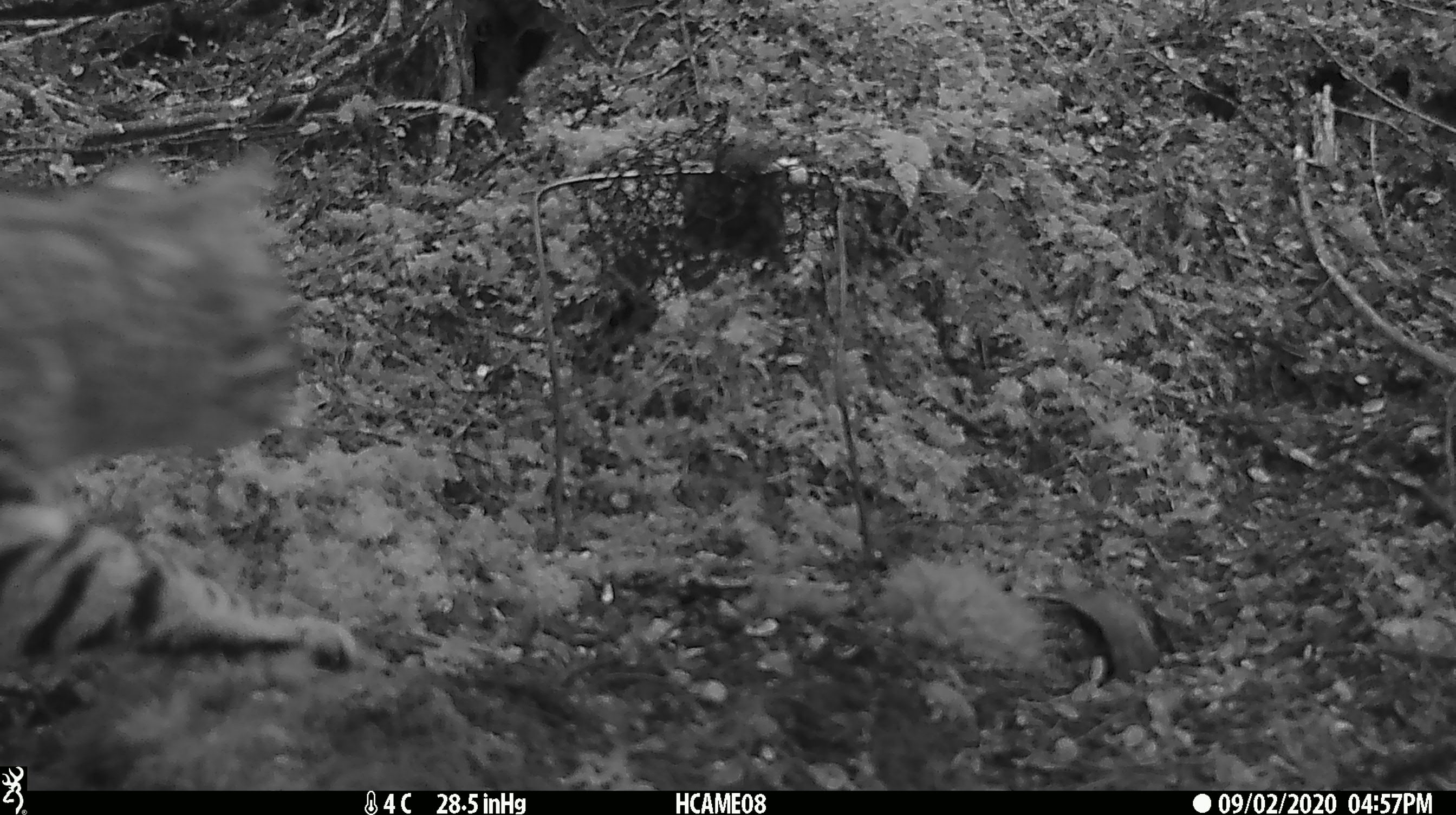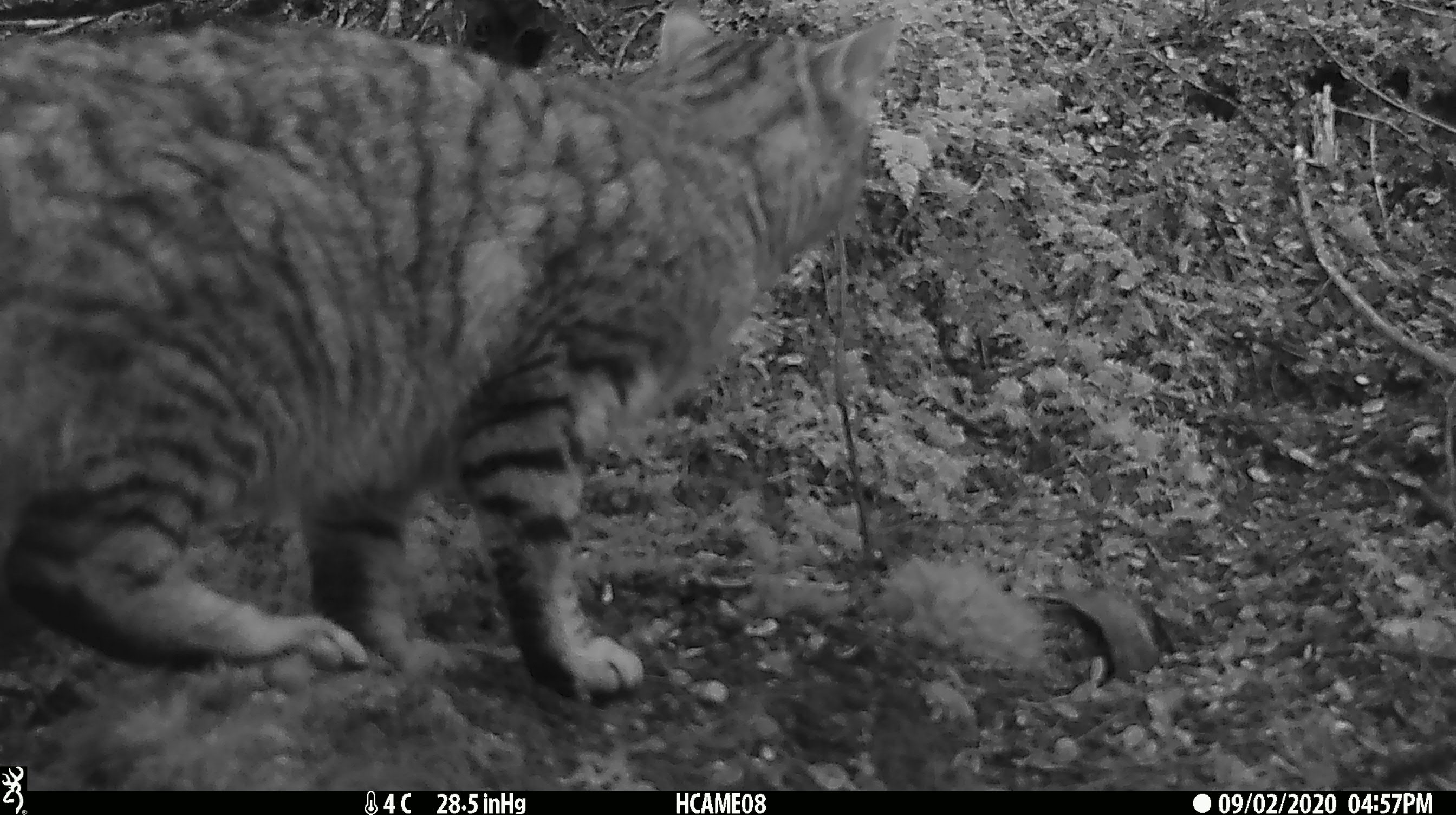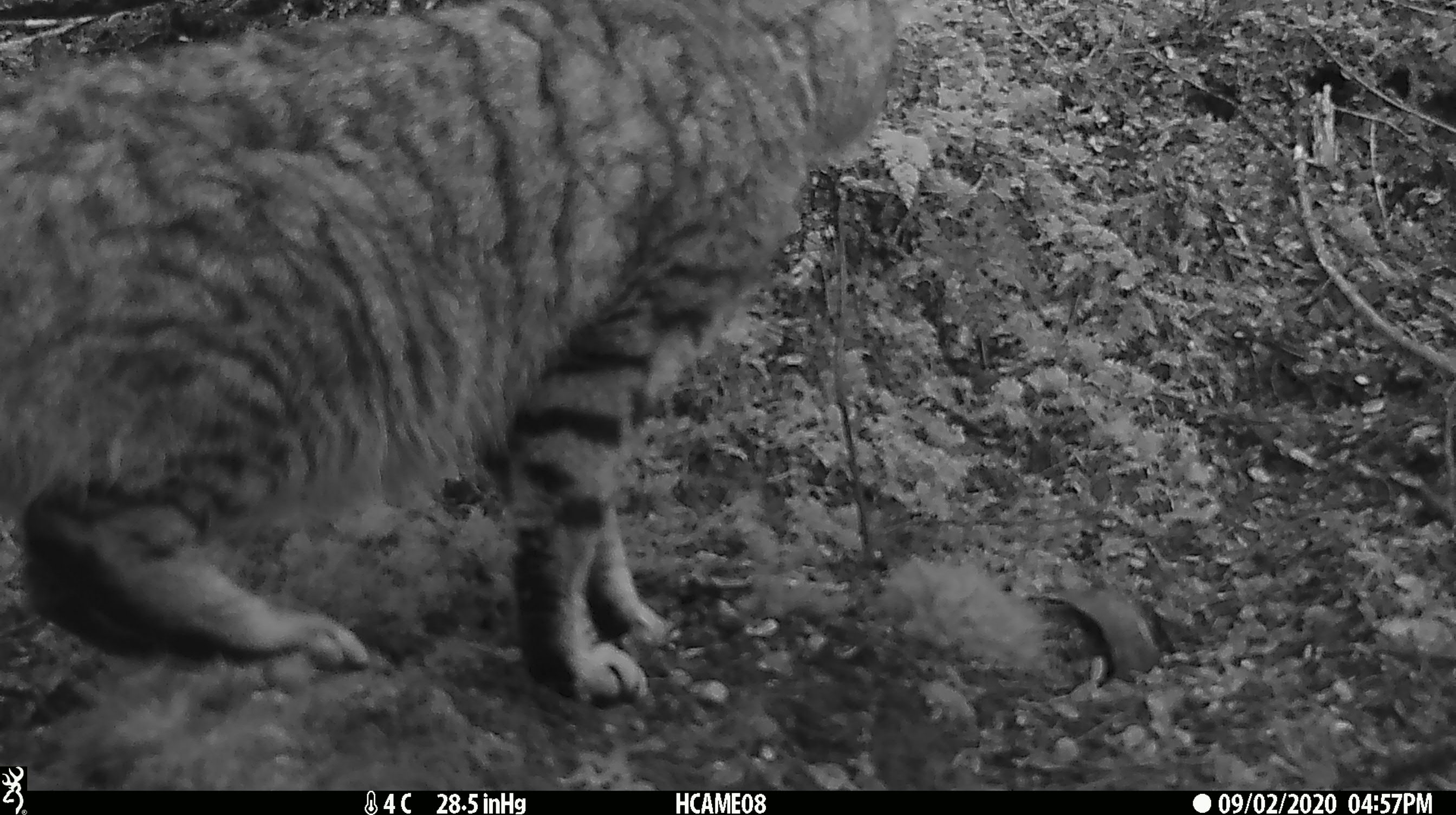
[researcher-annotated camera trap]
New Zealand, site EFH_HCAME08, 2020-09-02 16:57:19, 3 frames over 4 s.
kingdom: Animalia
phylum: Chordata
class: Mammalia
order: Carnivora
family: Felidae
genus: Felis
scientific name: Felis catus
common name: domestic cat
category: cat